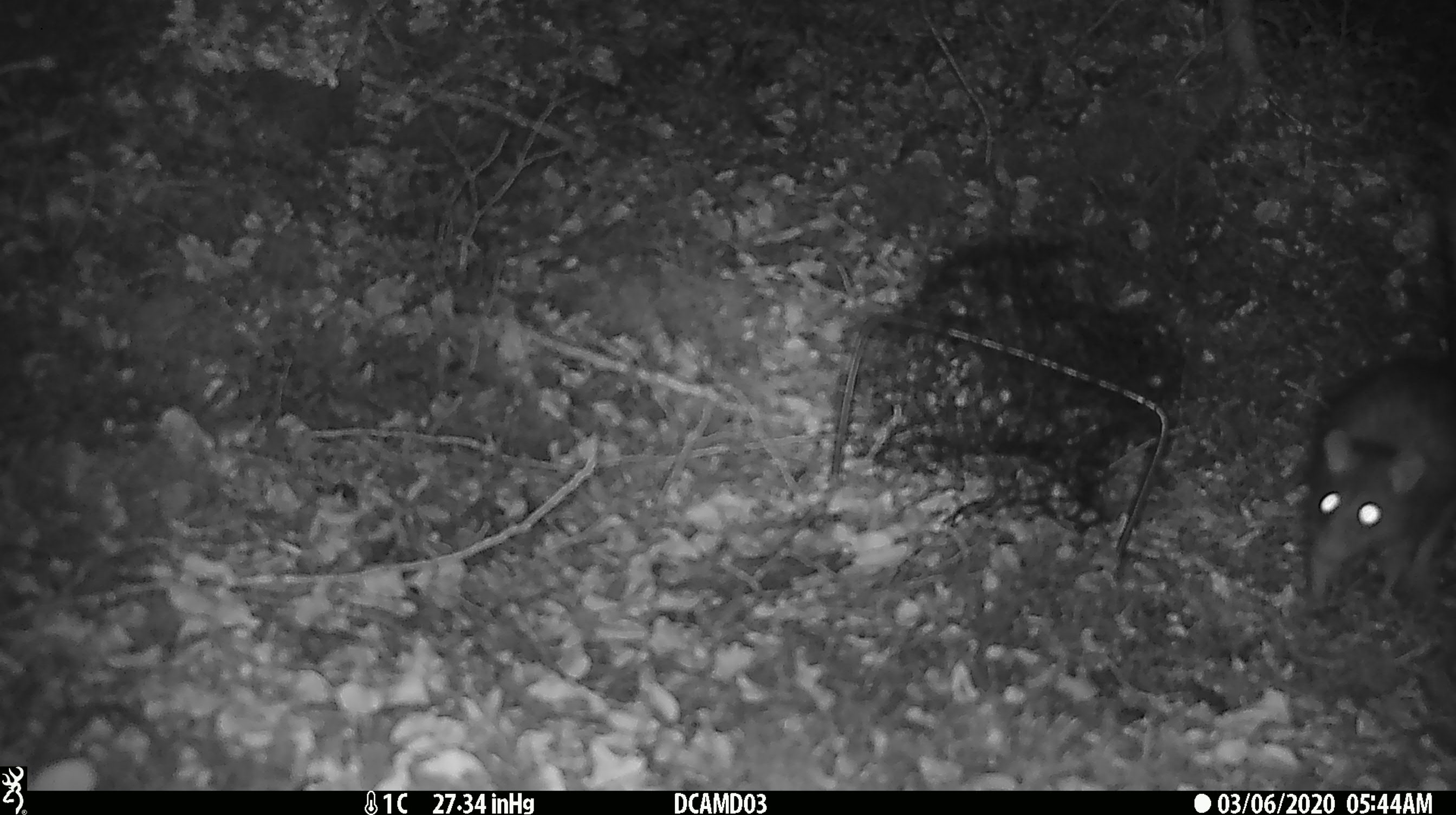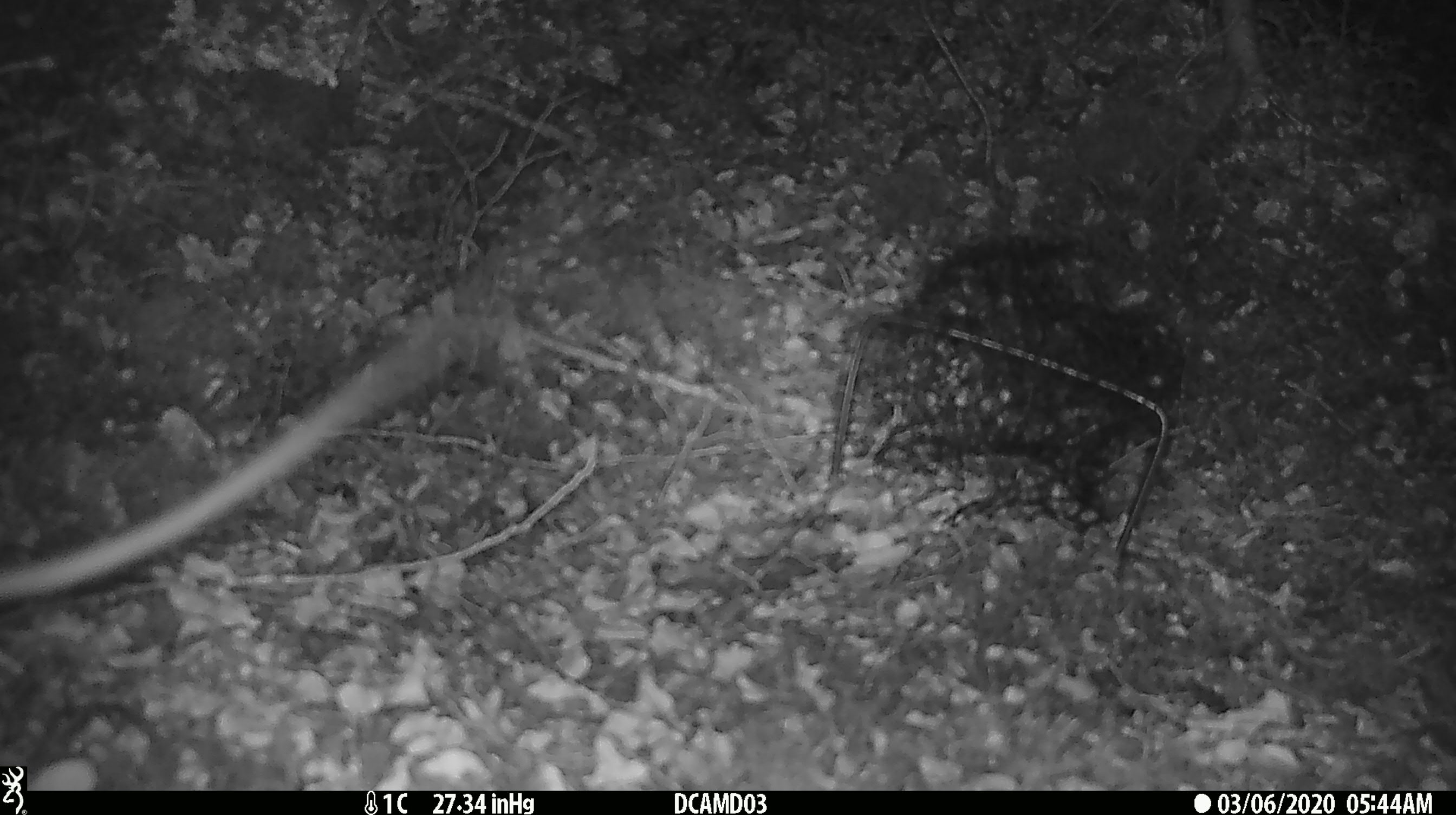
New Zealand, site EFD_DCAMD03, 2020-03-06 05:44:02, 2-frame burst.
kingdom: Animalia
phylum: Chordata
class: Mammalia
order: Rodentia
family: Muridae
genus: Rattus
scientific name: Rattus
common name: rat